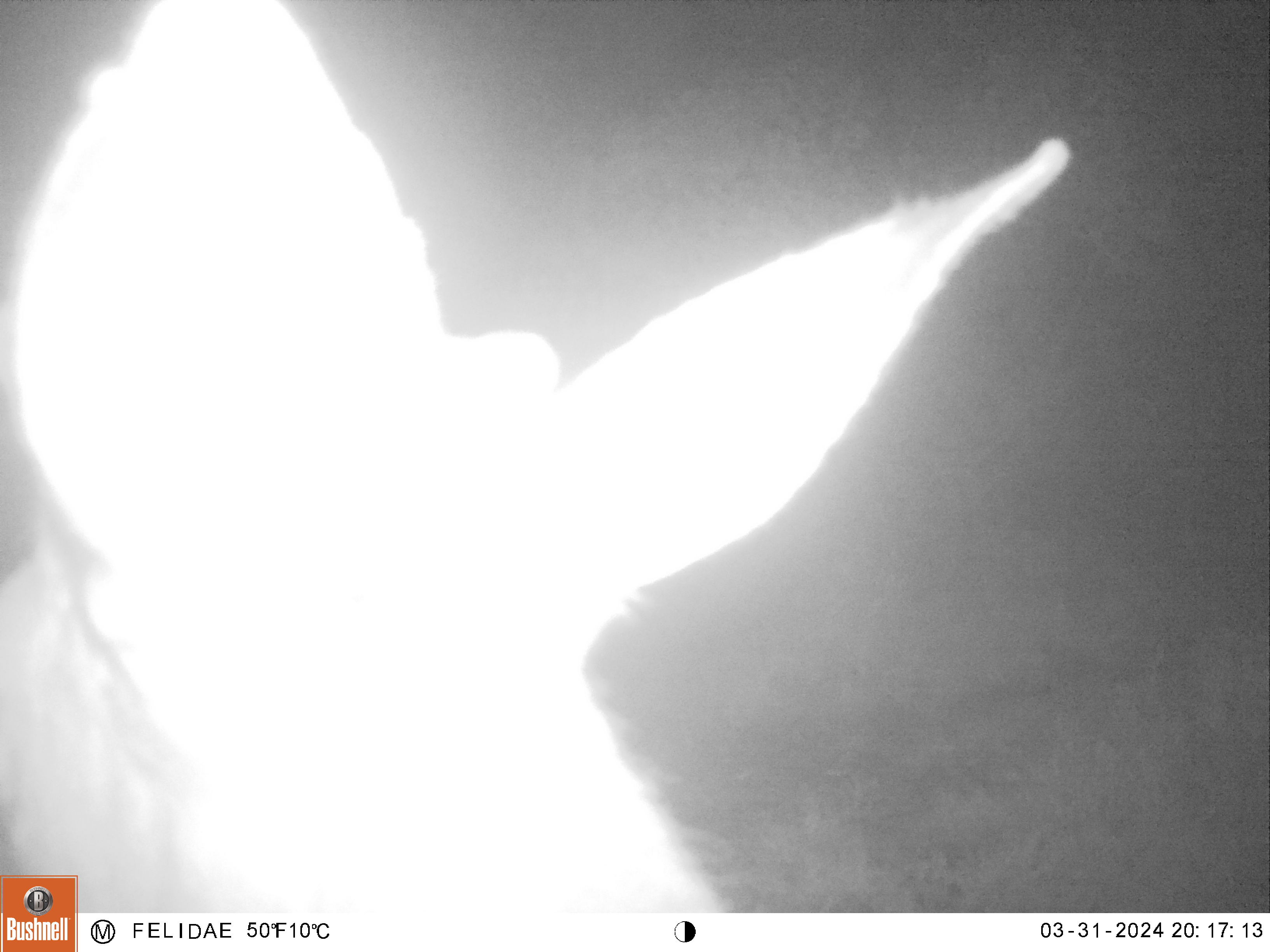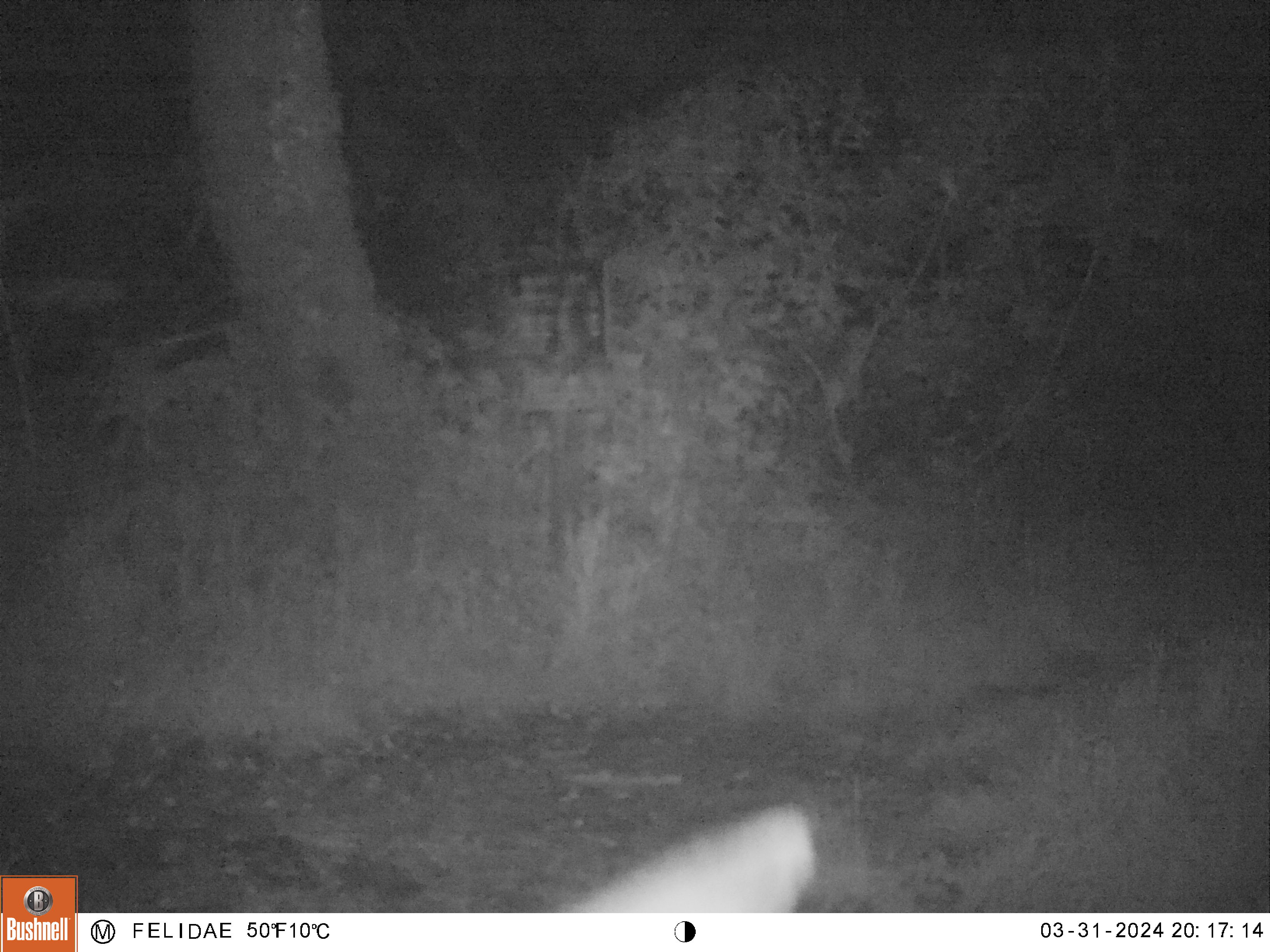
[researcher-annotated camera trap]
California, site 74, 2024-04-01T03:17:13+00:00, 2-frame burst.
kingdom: Animalia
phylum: Chordata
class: Mammalia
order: Artiodactyla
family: Cervidae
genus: Odocoileus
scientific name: Odocoileus hemionus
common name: mule deer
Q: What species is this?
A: Mule deer (Odocoileus hemionus).